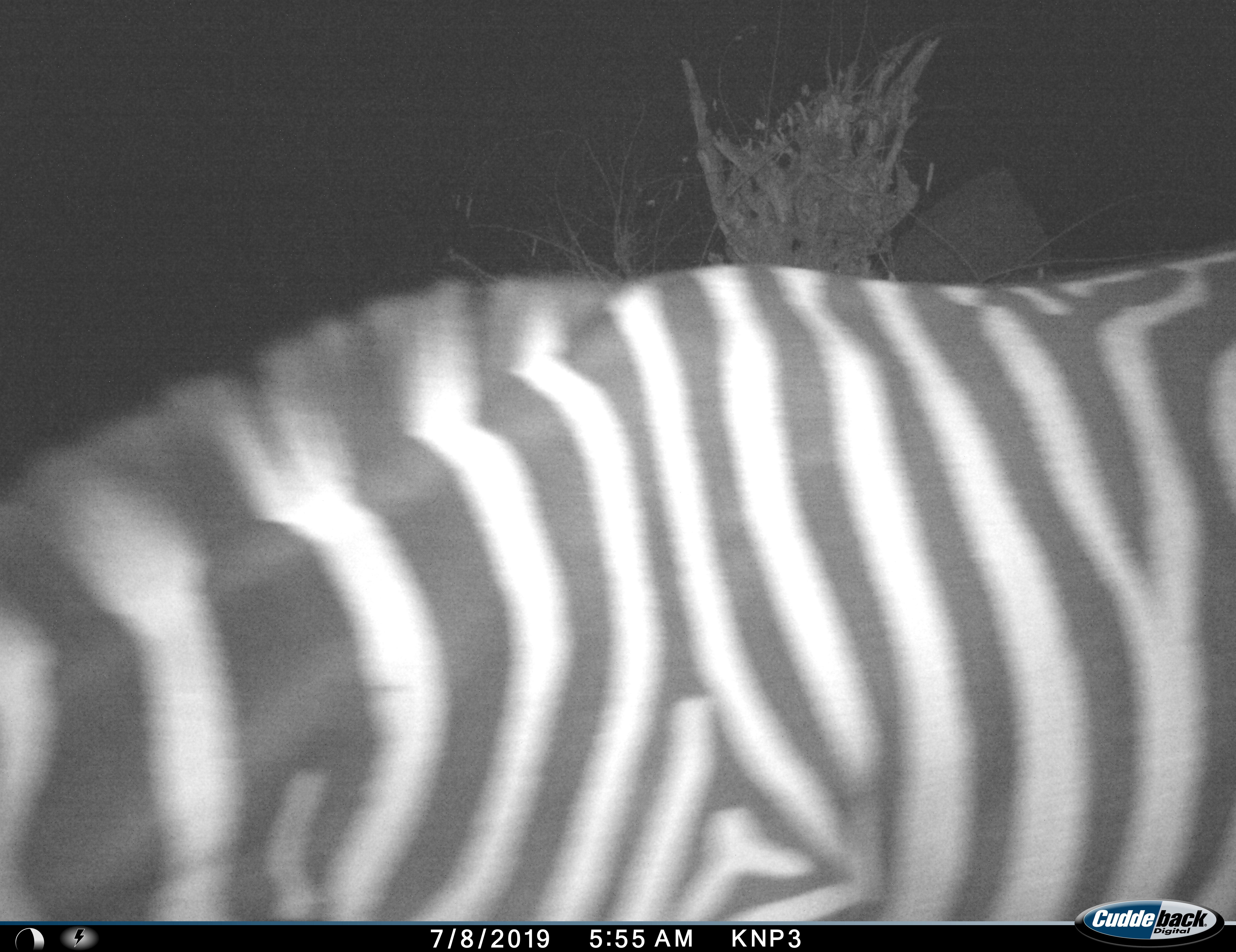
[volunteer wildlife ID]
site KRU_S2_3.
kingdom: Animalia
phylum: Chordata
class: Mammalia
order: Perissodactyla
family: Equidae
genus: Equus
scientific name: Equus quagga burchellii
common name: burchell's zebra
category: zebraburchells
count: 1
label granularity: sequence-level